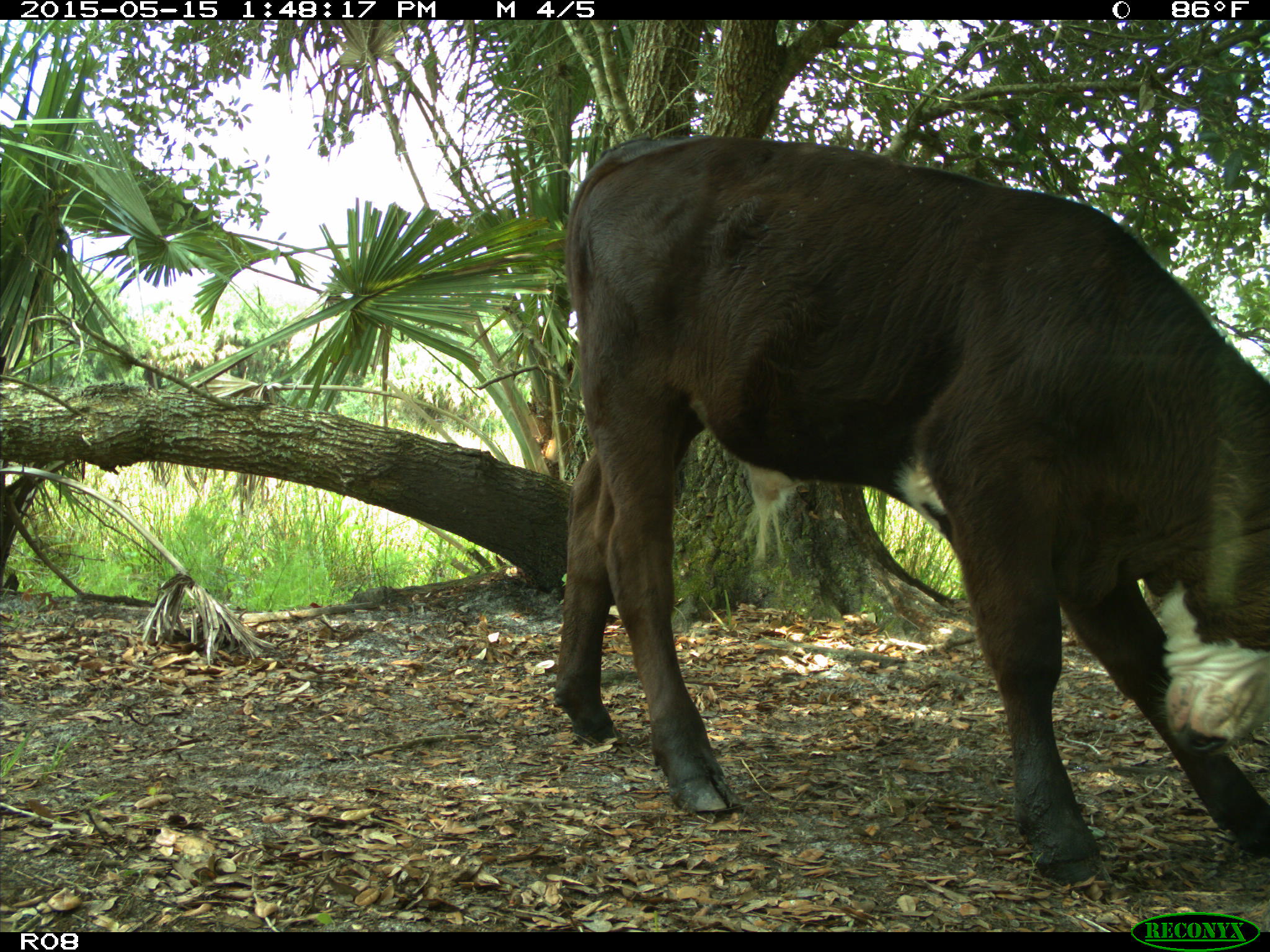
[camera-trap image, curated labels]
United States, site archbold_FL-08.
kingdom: Animalia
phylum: Chordata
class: Mammalia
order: Artiodactyla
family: Bovidae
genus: Bos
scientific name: Bos taurus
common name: domestic cow